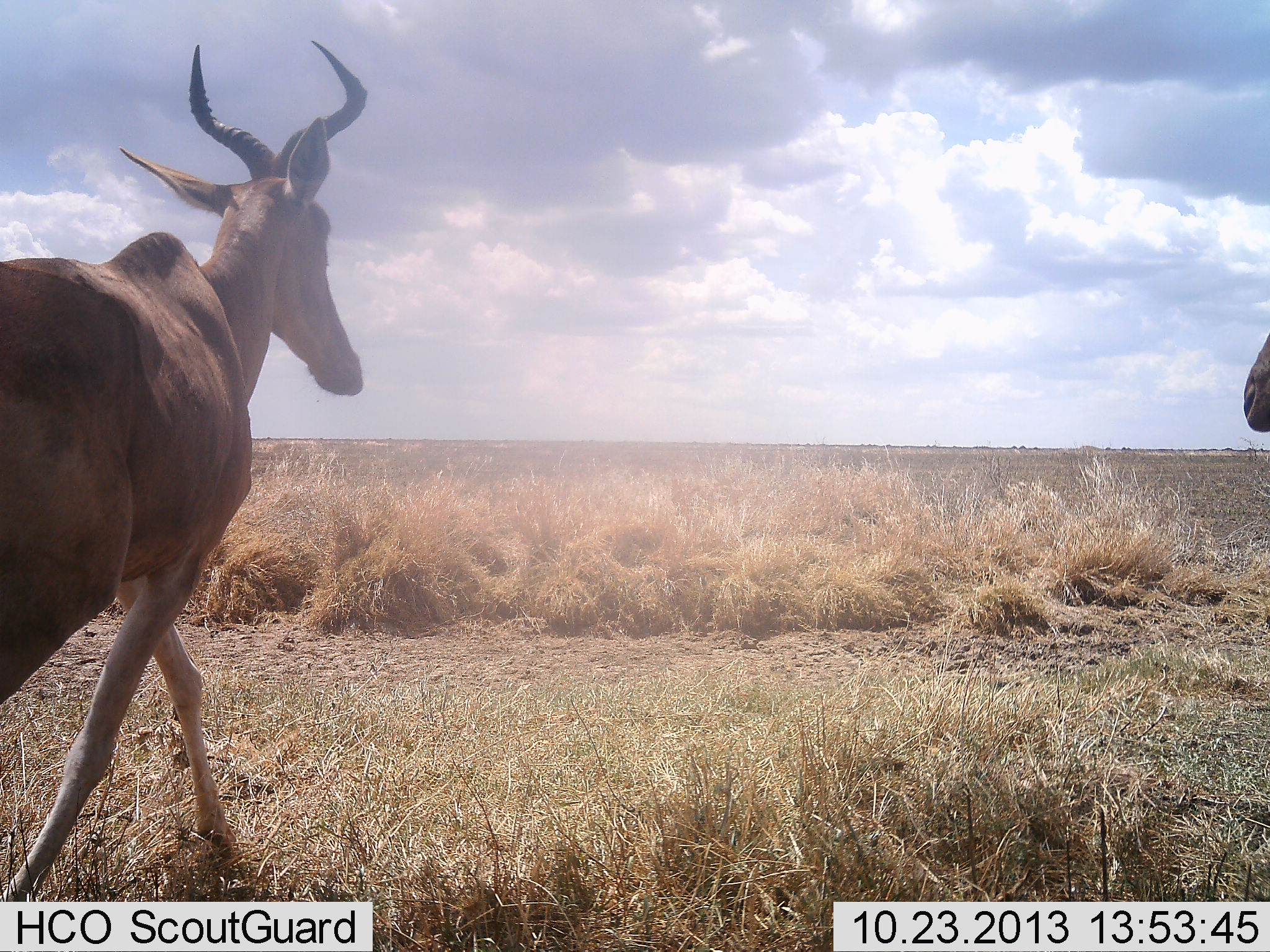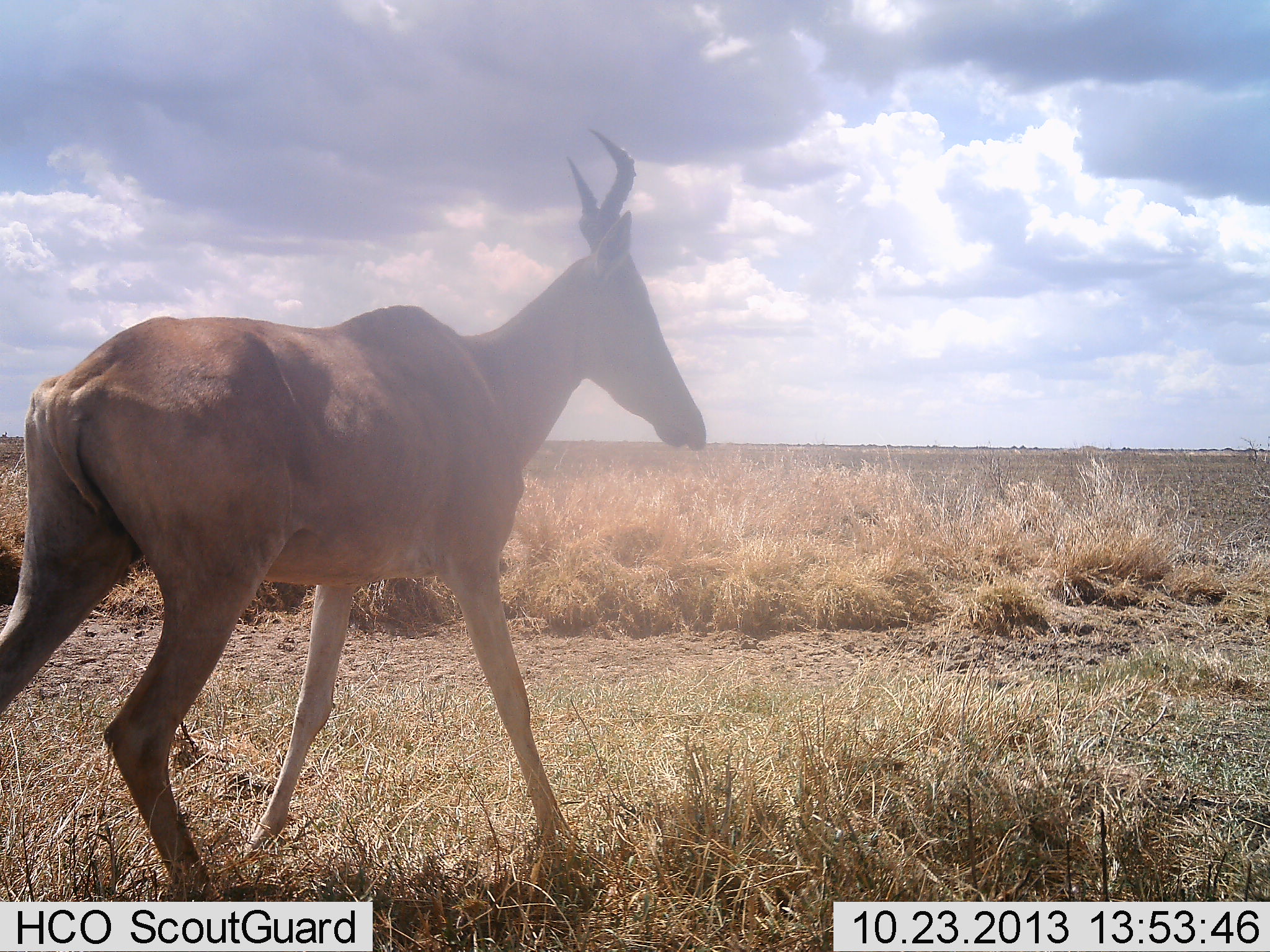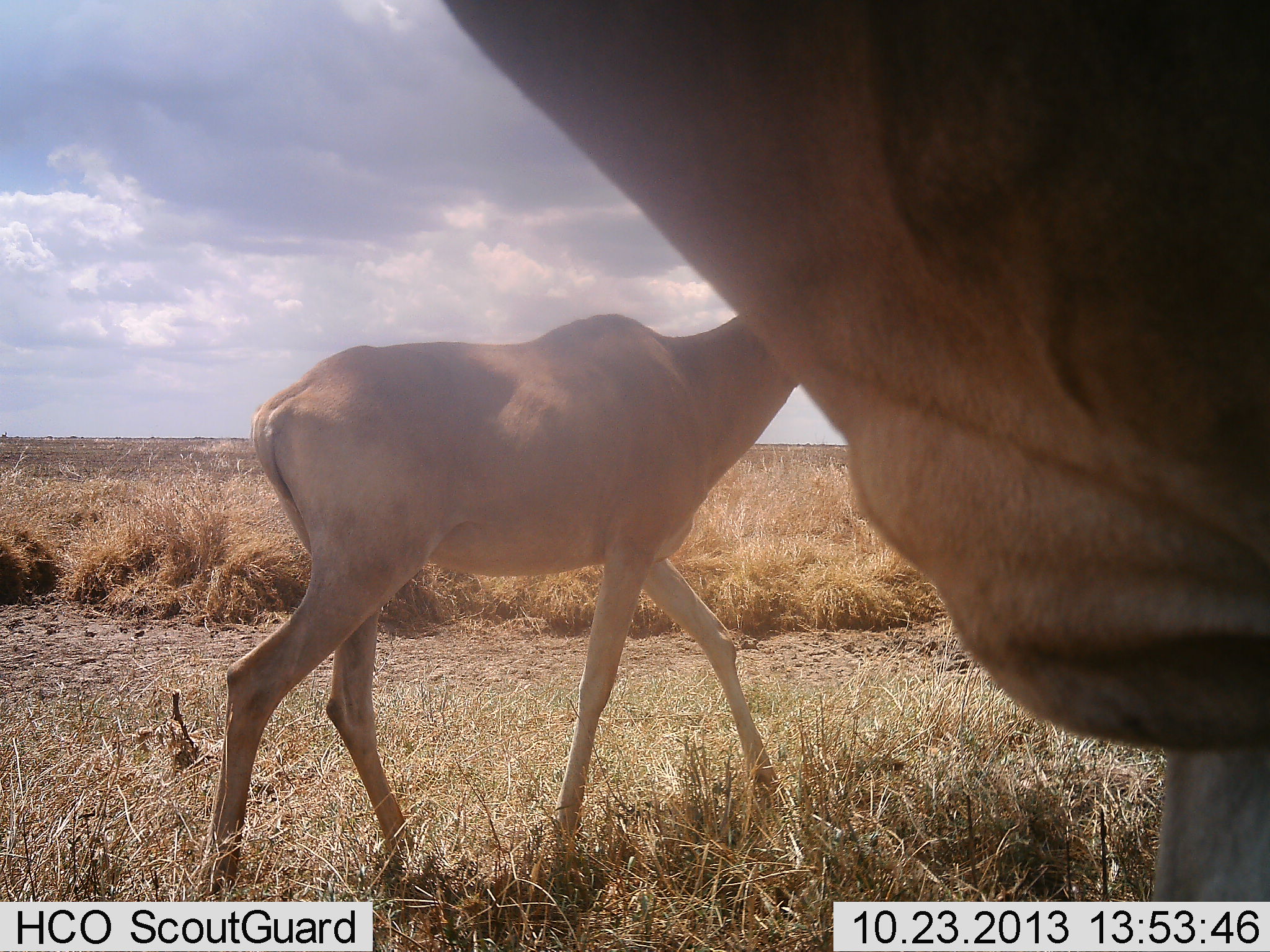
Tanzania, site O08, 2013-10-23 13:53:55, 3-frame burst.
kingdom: Animalia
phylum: Chordata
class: Mammalia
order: Artiodactyla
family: Bovidae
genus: Alcelaphus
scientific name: Alcelaphus buselaphus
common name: hartebeest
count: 2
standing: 18%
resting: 0%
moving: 100%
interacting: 0%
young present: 0%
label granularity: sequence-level